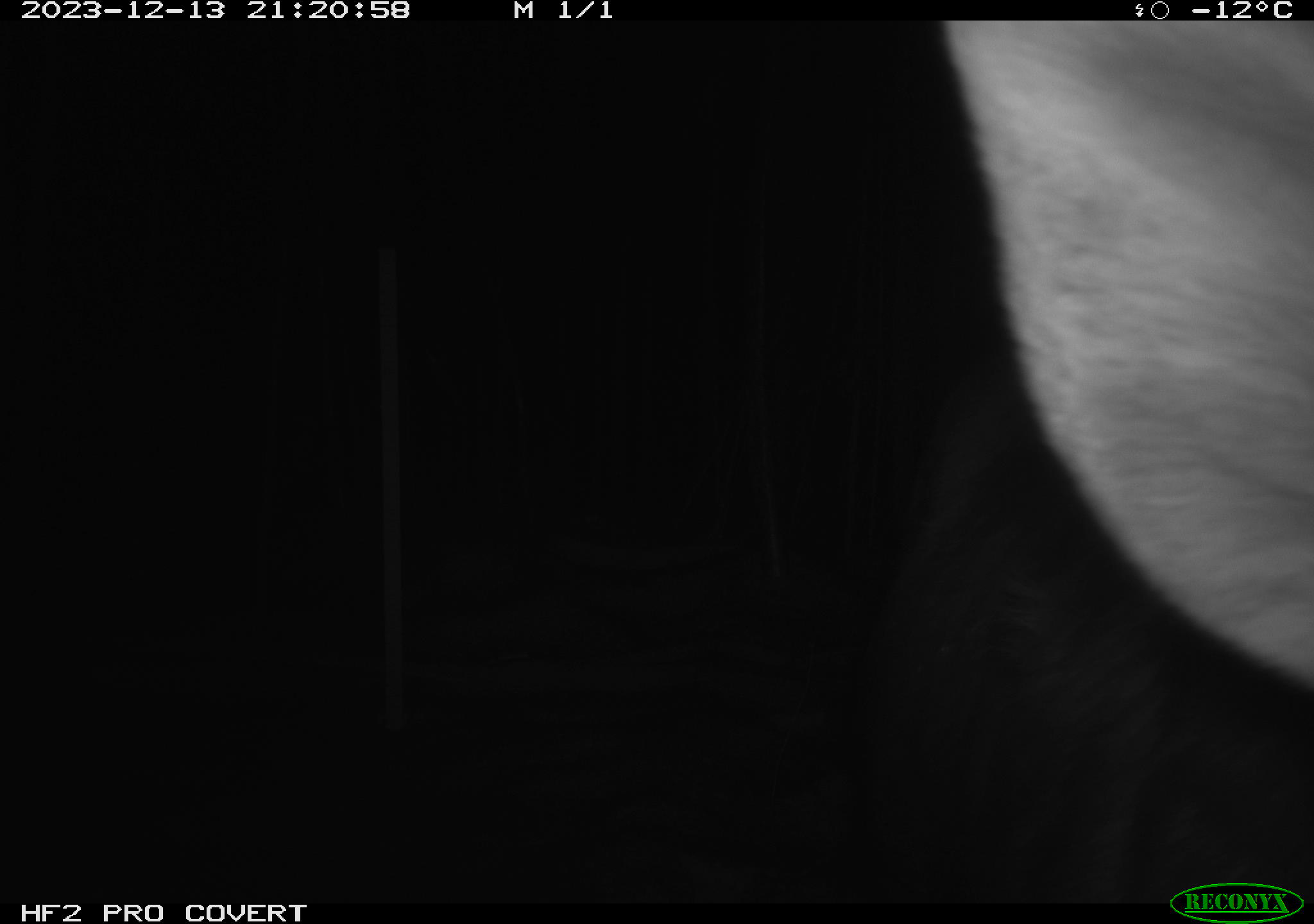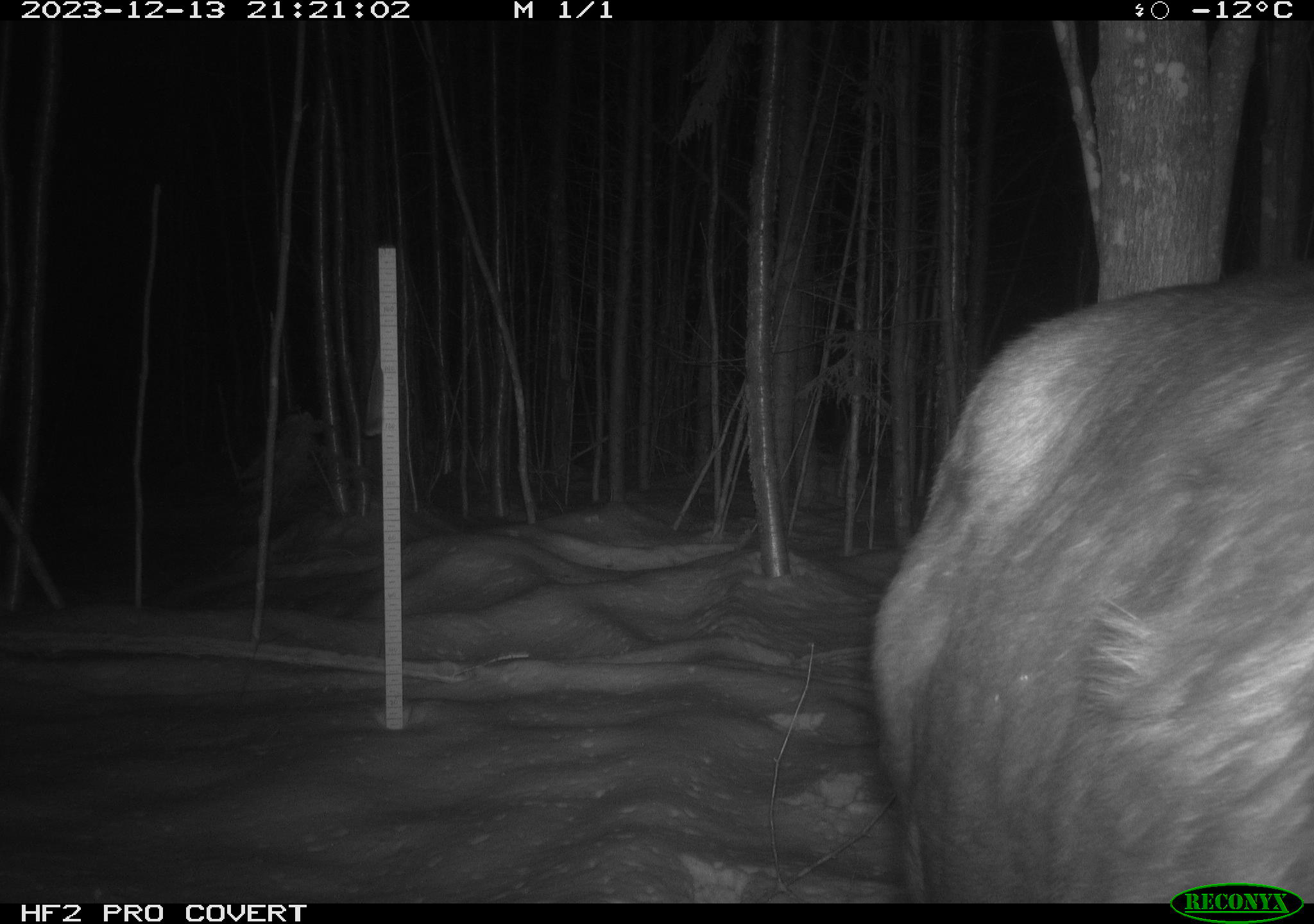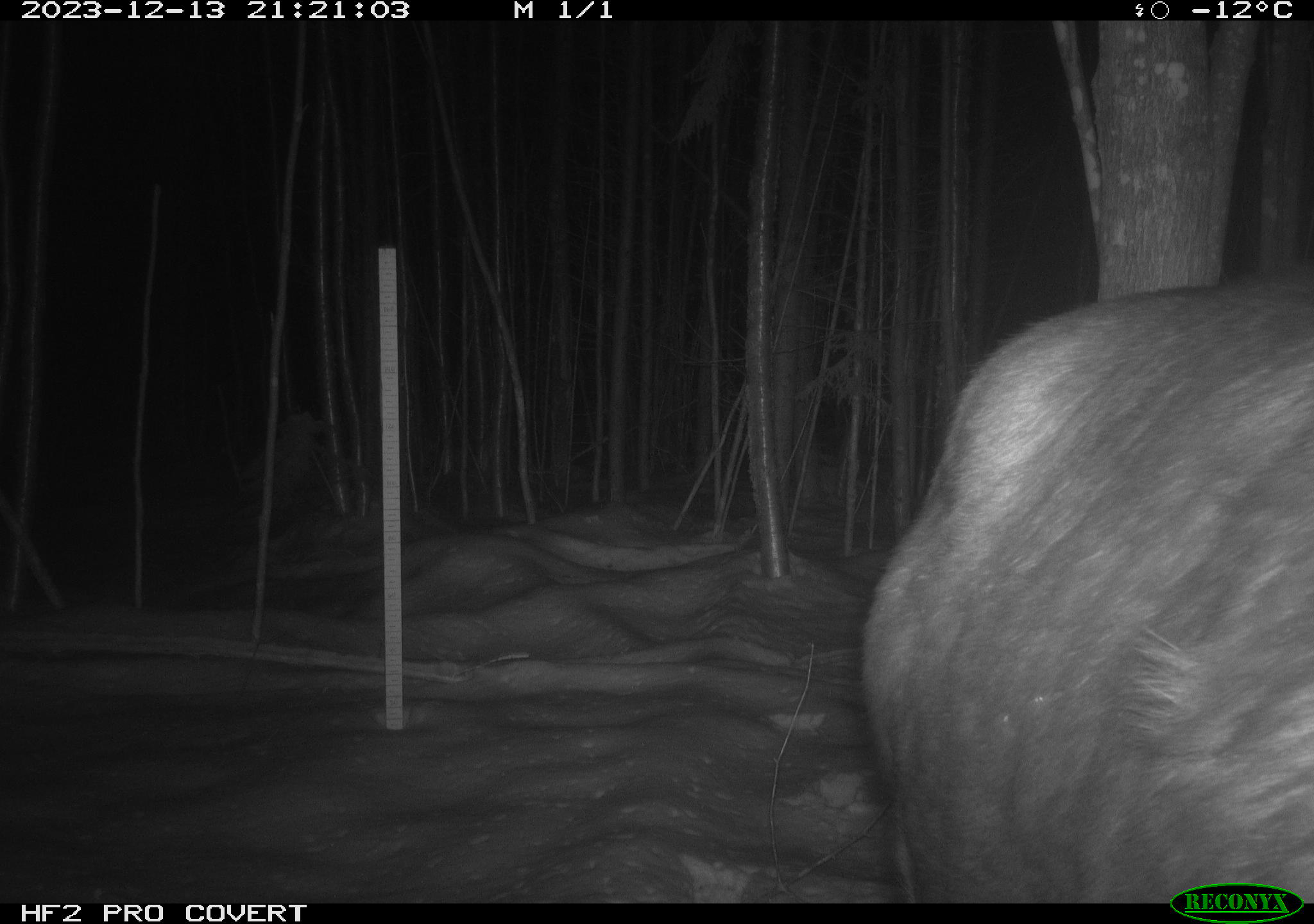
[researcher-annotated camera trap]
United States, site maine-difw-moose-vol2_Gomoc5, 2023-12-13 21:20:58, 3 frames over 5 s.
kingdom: Animalia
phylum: Chordata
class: Mammalia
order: Artiodactyla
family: Cervidae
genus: Alces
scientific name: Alces alces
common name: moose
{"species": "moose (Alces alces)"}